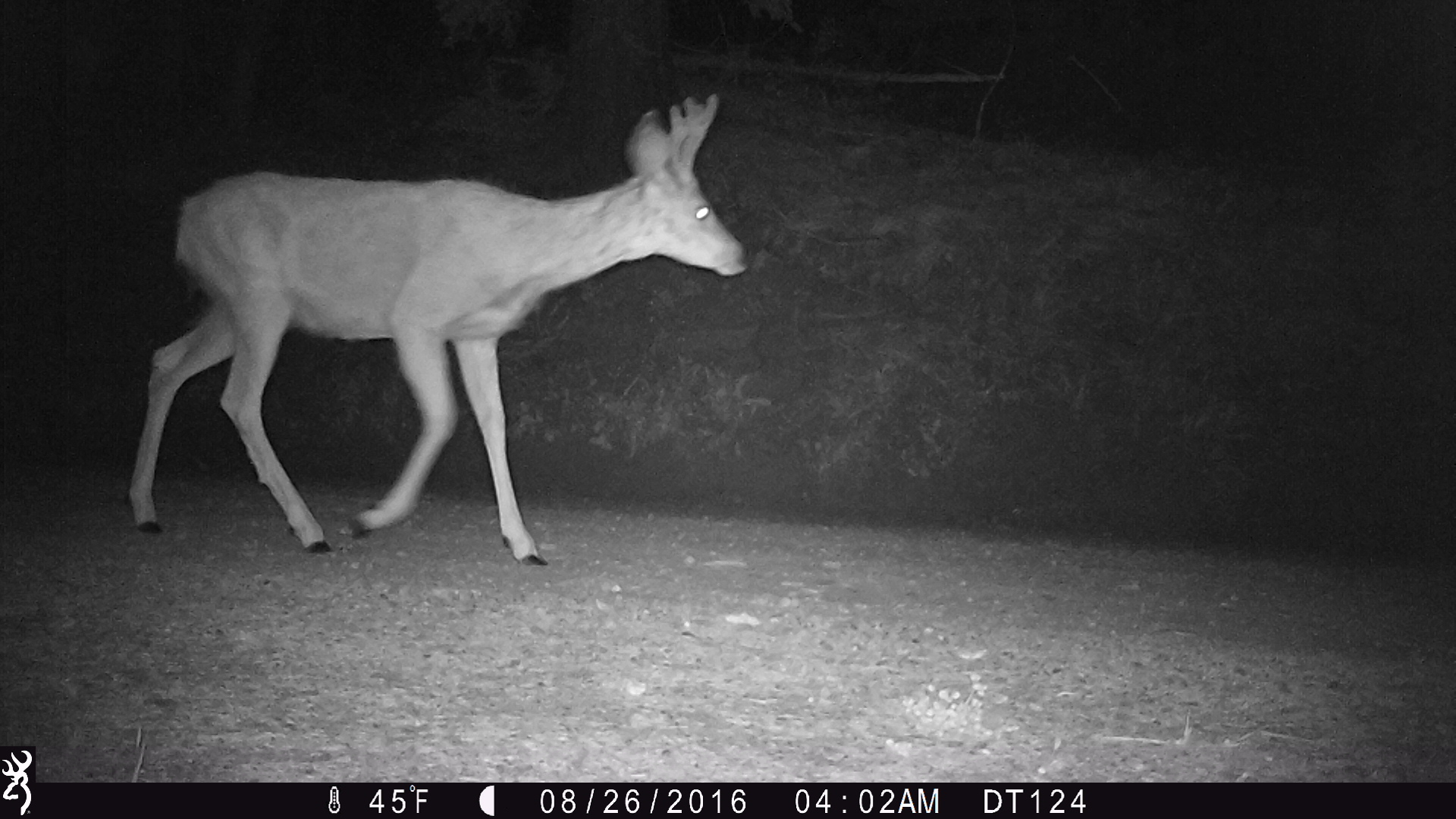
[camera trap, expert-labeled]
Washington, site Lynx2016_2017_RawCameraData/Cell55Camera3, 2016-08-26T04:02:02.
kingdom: Animalia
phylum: Chordata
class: Mammalia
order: Artiodactyla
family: Cervidae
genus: Odocoileus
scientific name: Odocoileus hemionus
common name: mule deer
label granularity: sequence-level